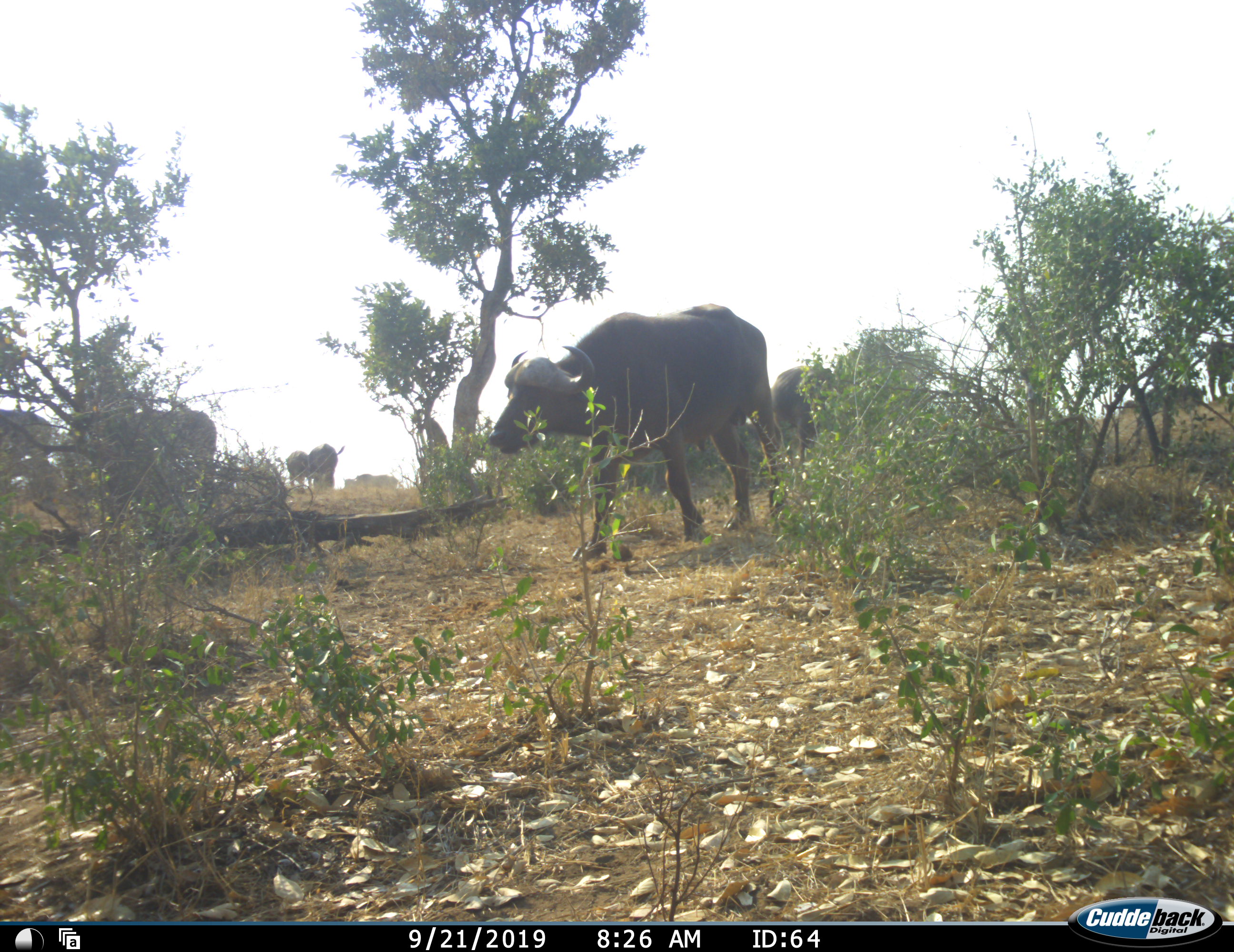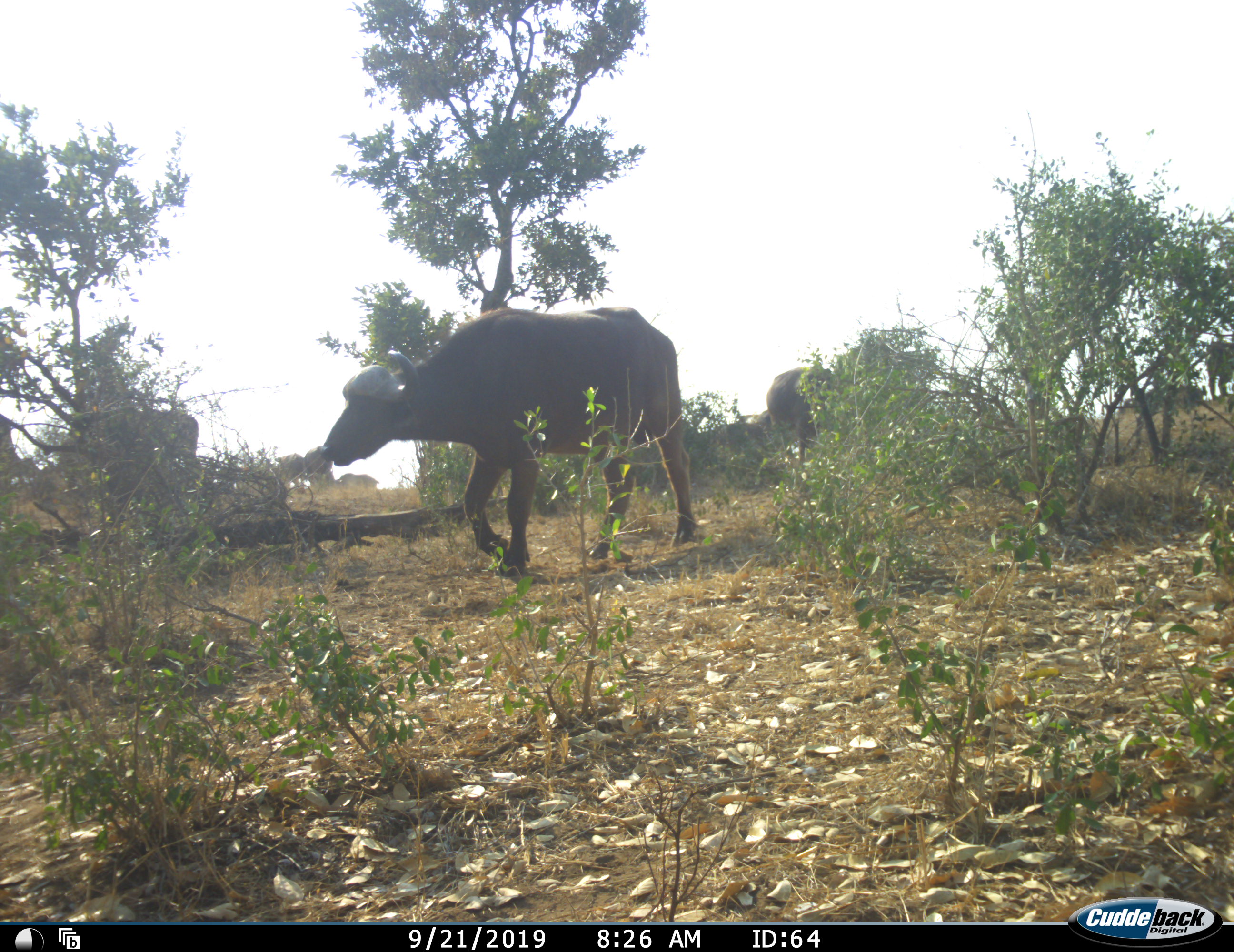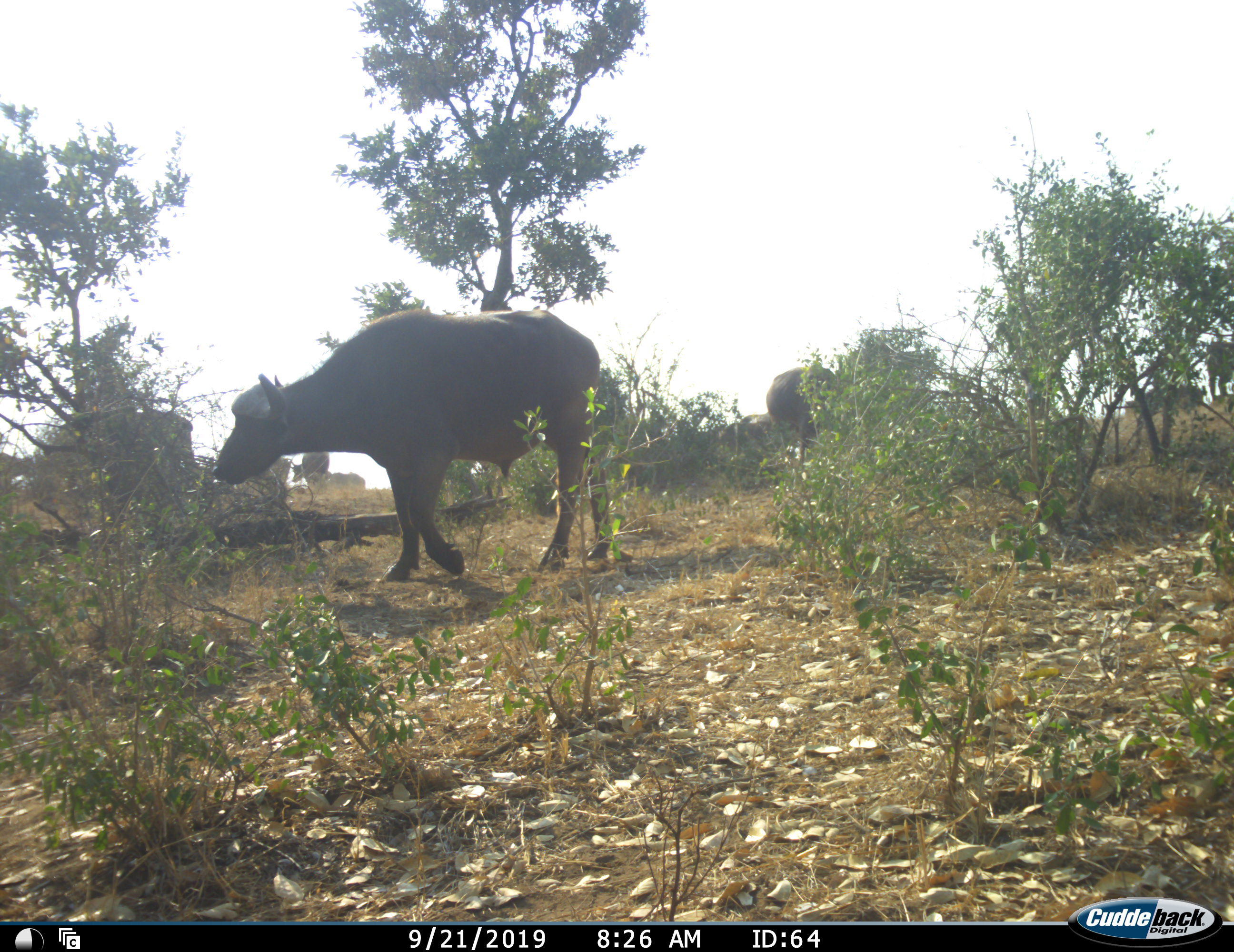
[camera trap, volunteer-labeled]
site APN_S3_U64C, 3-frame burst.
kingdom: Animalia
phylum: Chordata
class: Mammalia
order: Artiodactyla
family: Bovidae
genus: Syncerus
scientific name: Syncerus caffer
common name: african buffalo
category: buffalo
Buffalo (african buffalo) (Syncerus caffer), count 10. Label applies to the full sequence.